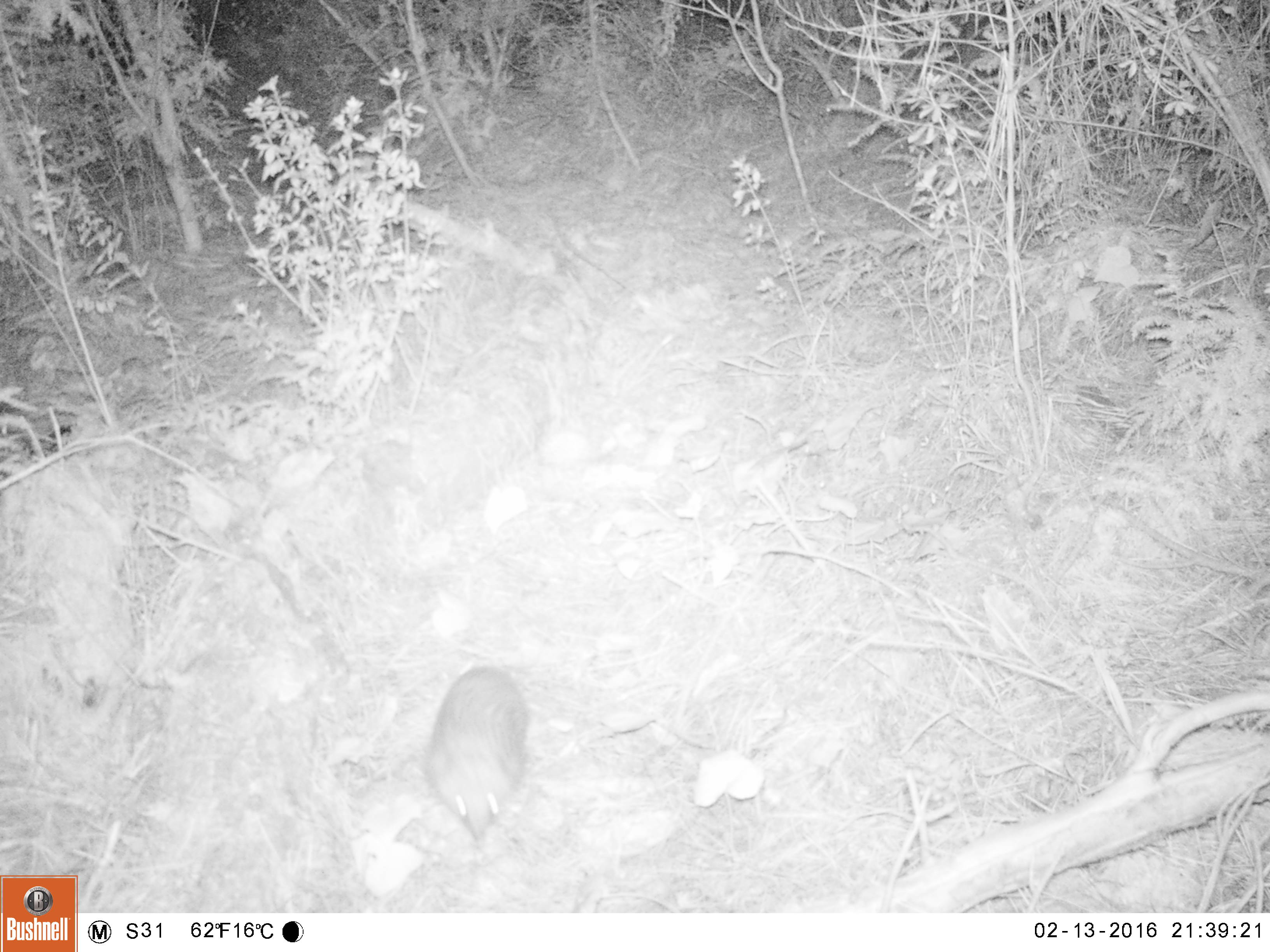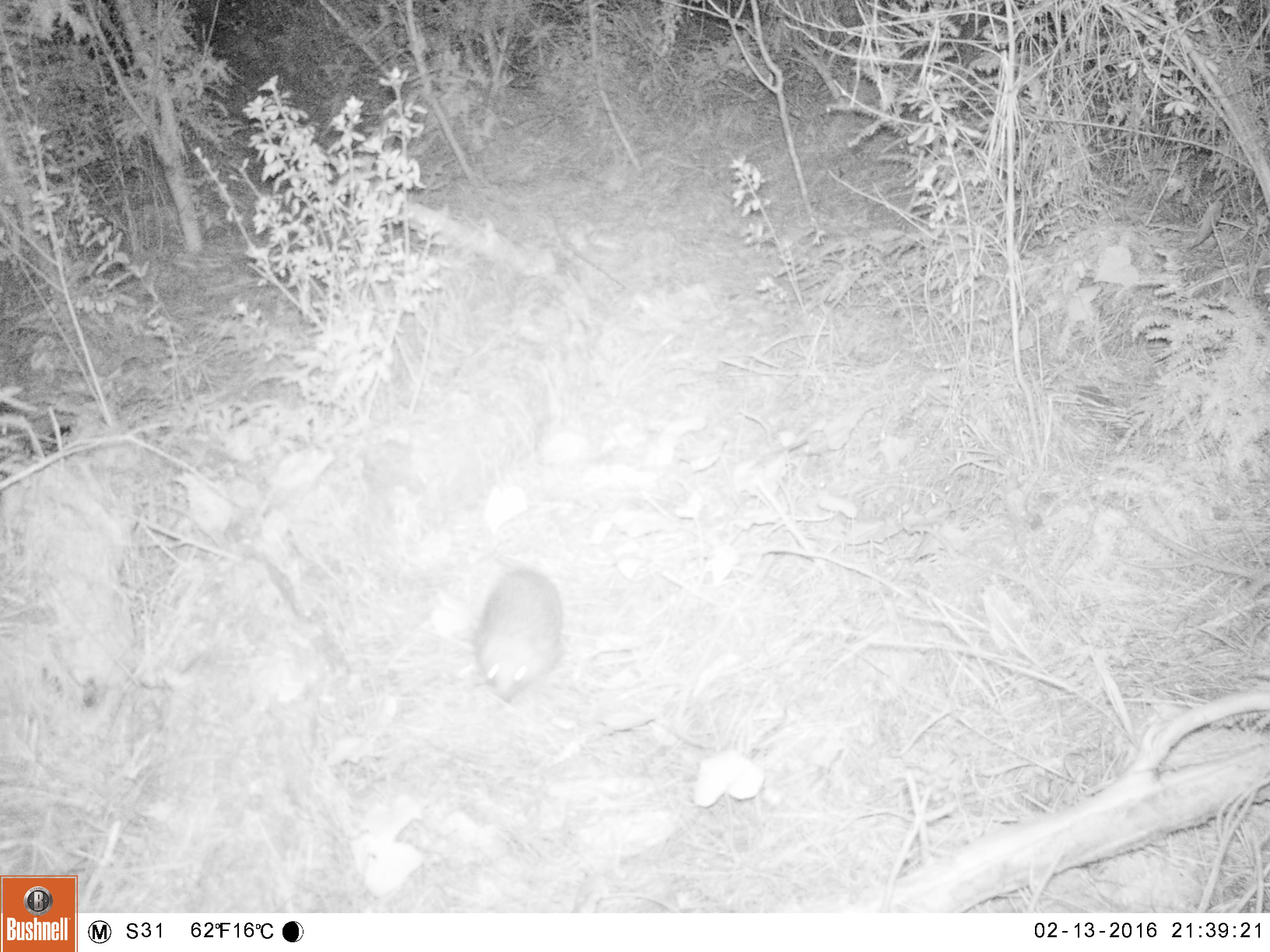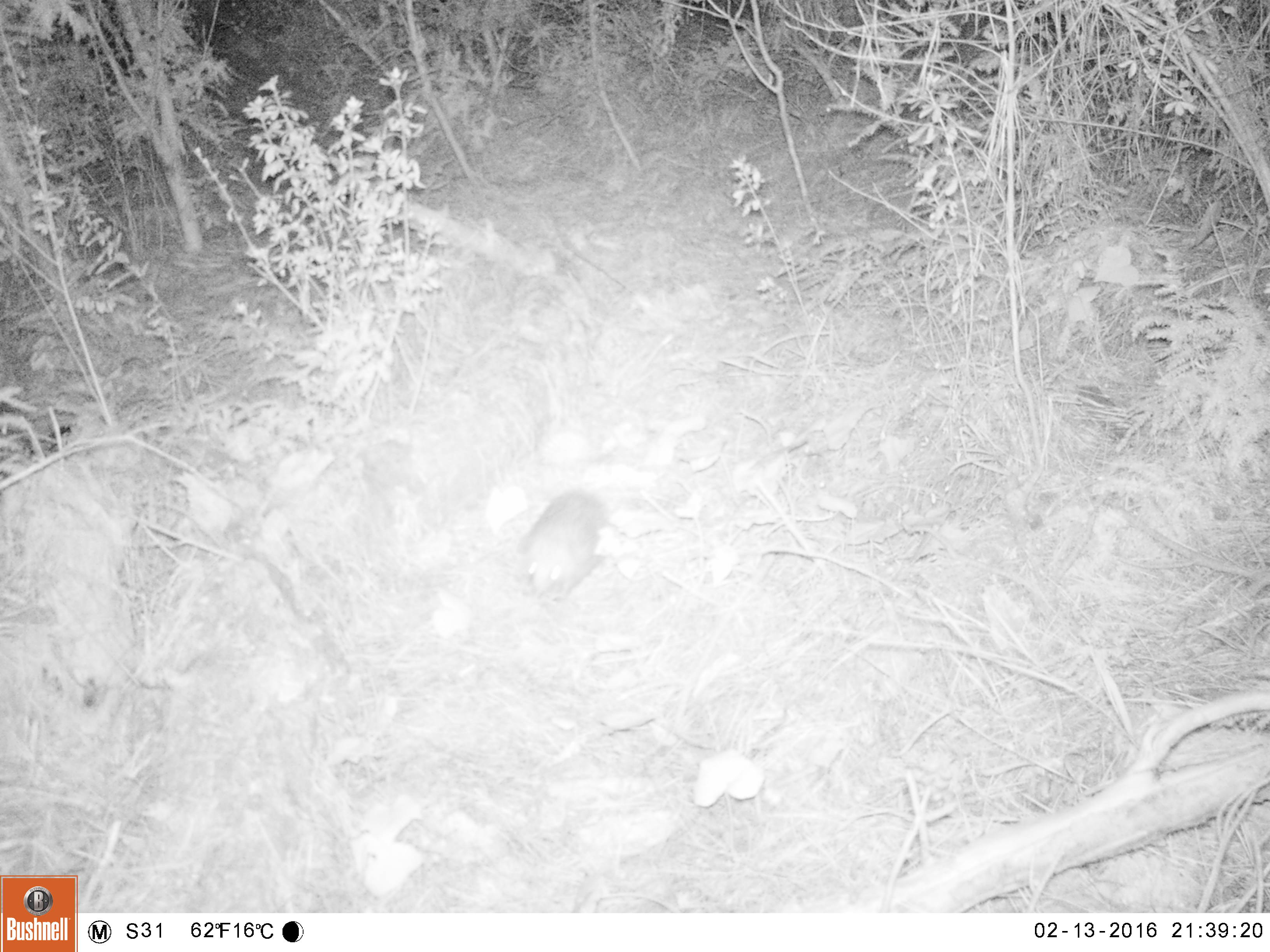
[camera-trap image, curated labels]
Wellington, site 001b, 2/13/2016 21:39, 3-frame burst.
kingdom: Animalia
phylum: Chordata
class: Mammalia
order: Eulipotyphla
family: Erinaceidae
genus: Erinaceus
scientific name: Erinaceus europaeus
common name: hedgehog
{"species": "hedgehog (Erinaceus europaeus)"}